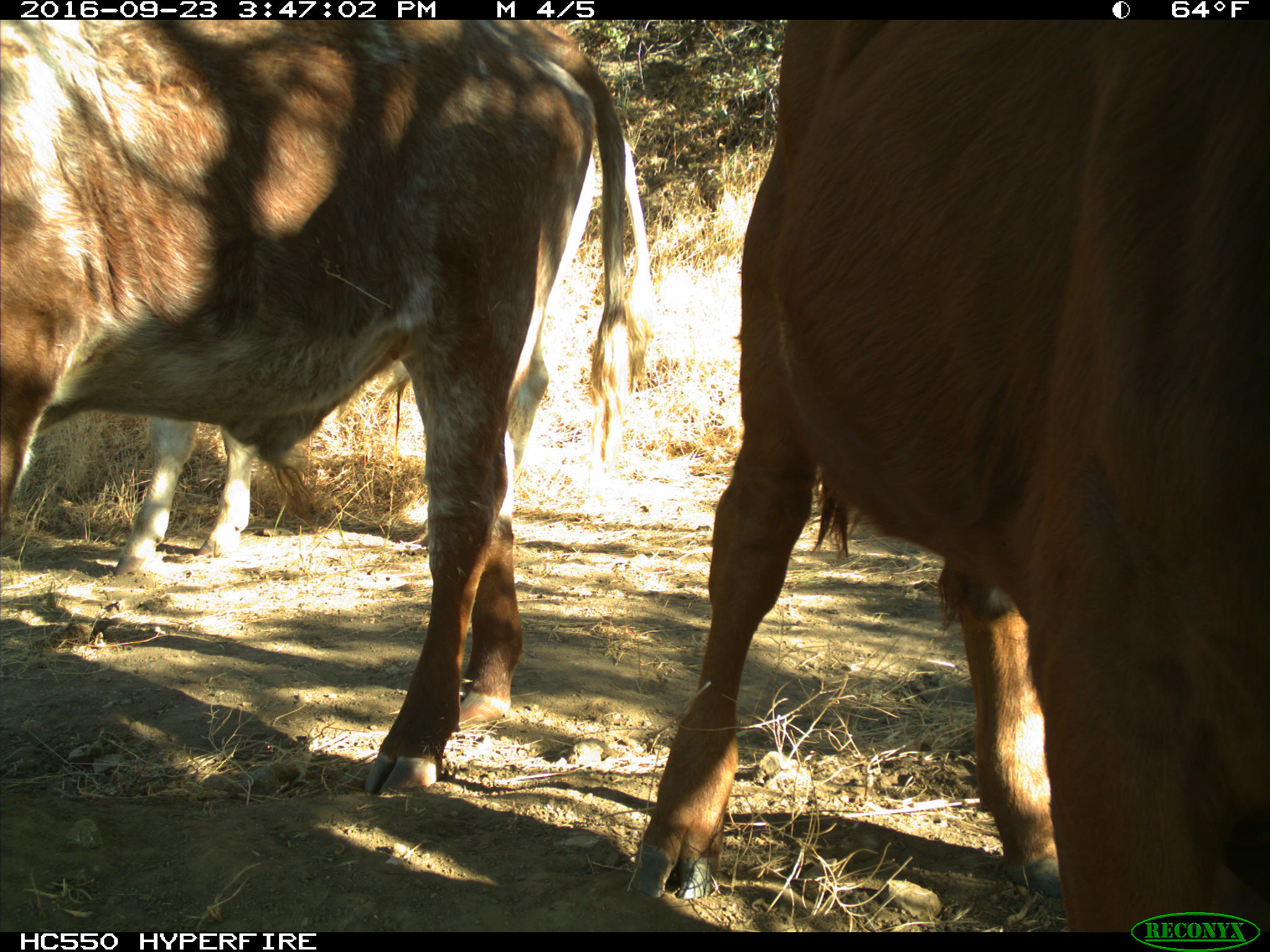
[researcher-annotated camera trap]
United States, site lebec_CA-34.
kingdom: Animalia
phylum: Chordata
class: Mammalia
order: Artiodactyla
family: Bovidae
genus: Bos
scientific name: Bos taurus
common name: domestic cow